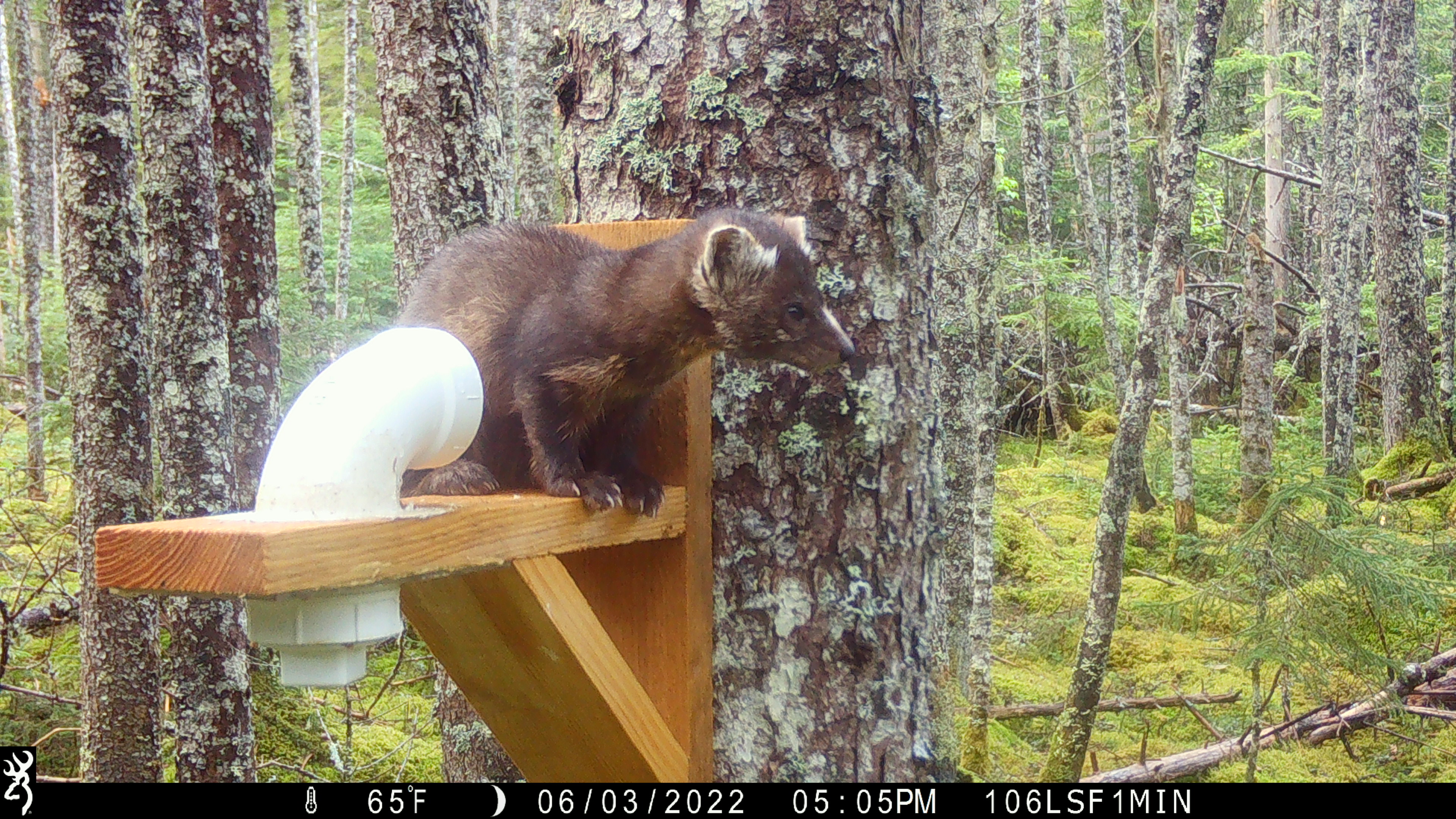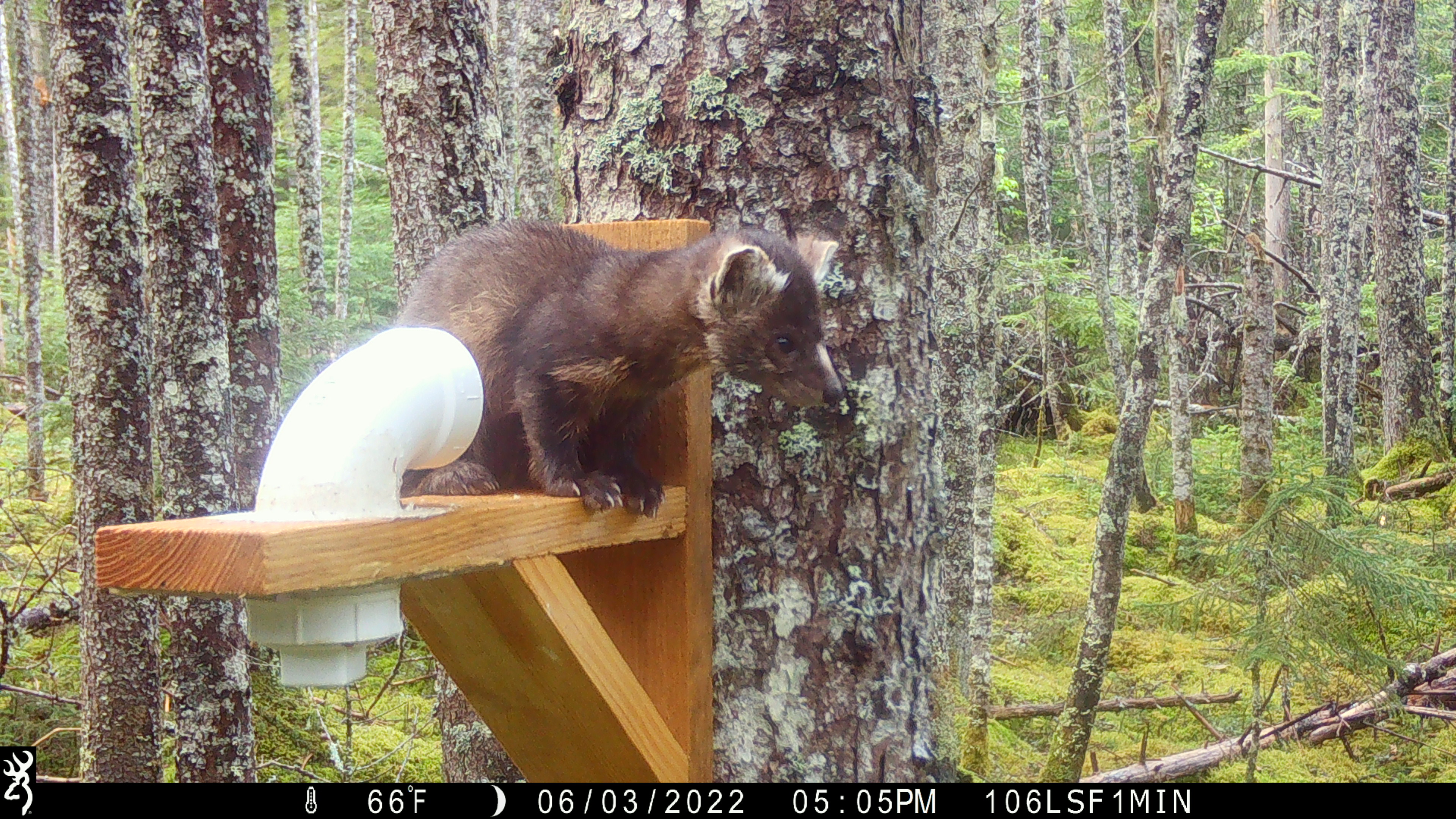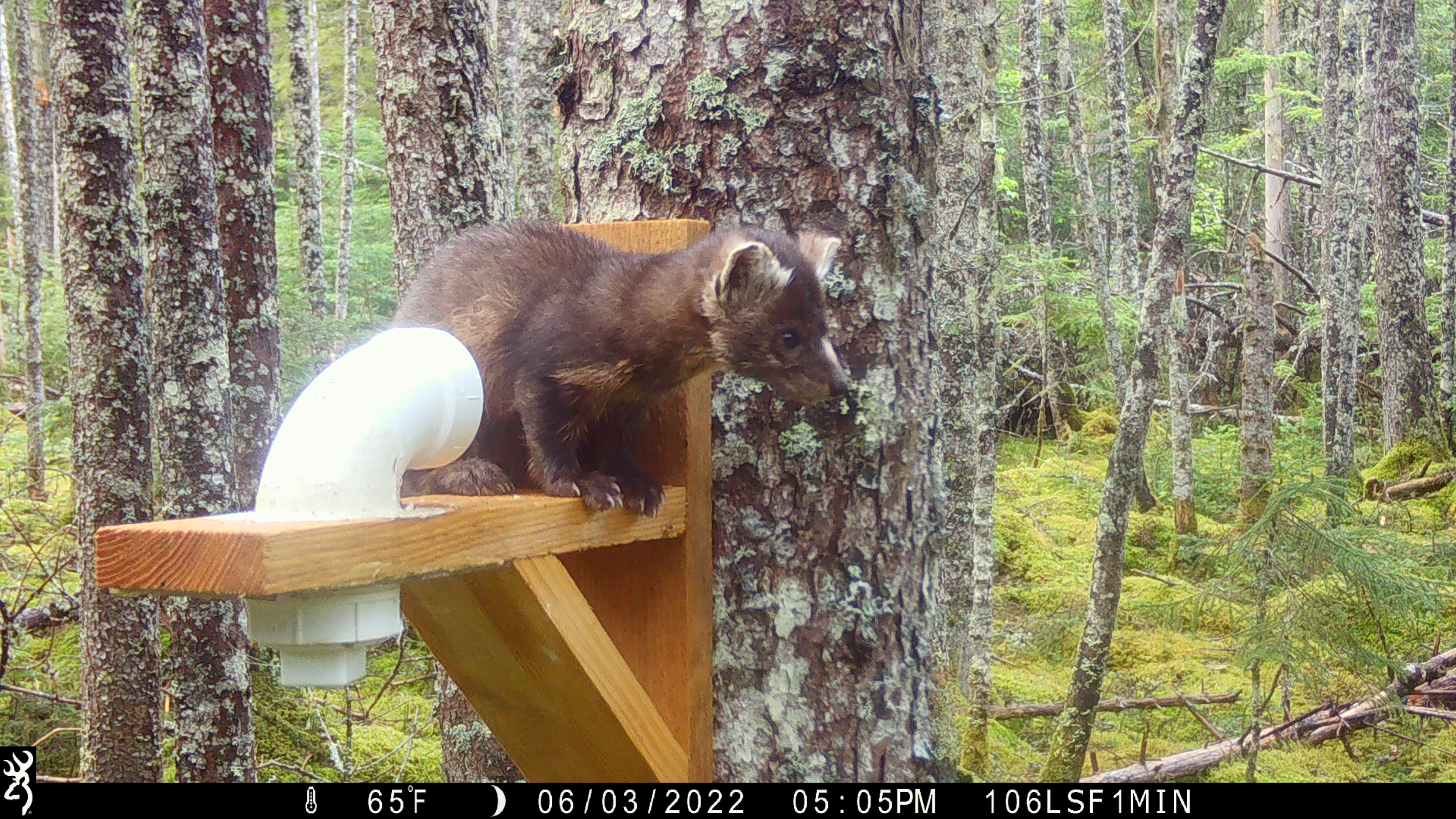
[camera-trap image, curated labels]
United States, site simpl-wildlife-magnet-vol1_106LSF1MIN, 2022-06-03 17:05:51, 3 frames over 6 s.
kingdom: Animalia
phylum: Chordata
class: Mammalia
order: Carnivora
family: Mustelidae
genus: Martes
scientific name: Martes americana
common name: american marten